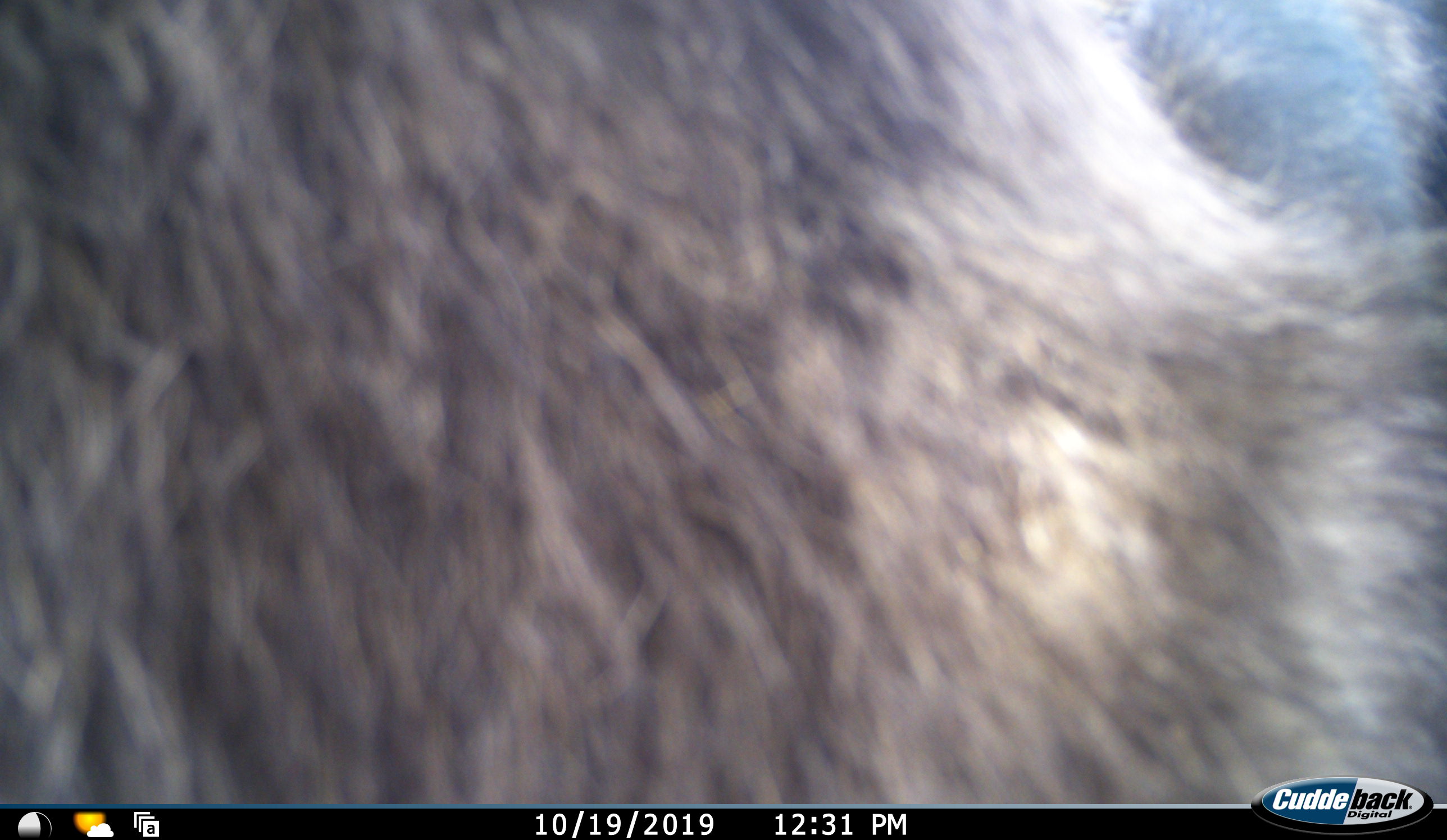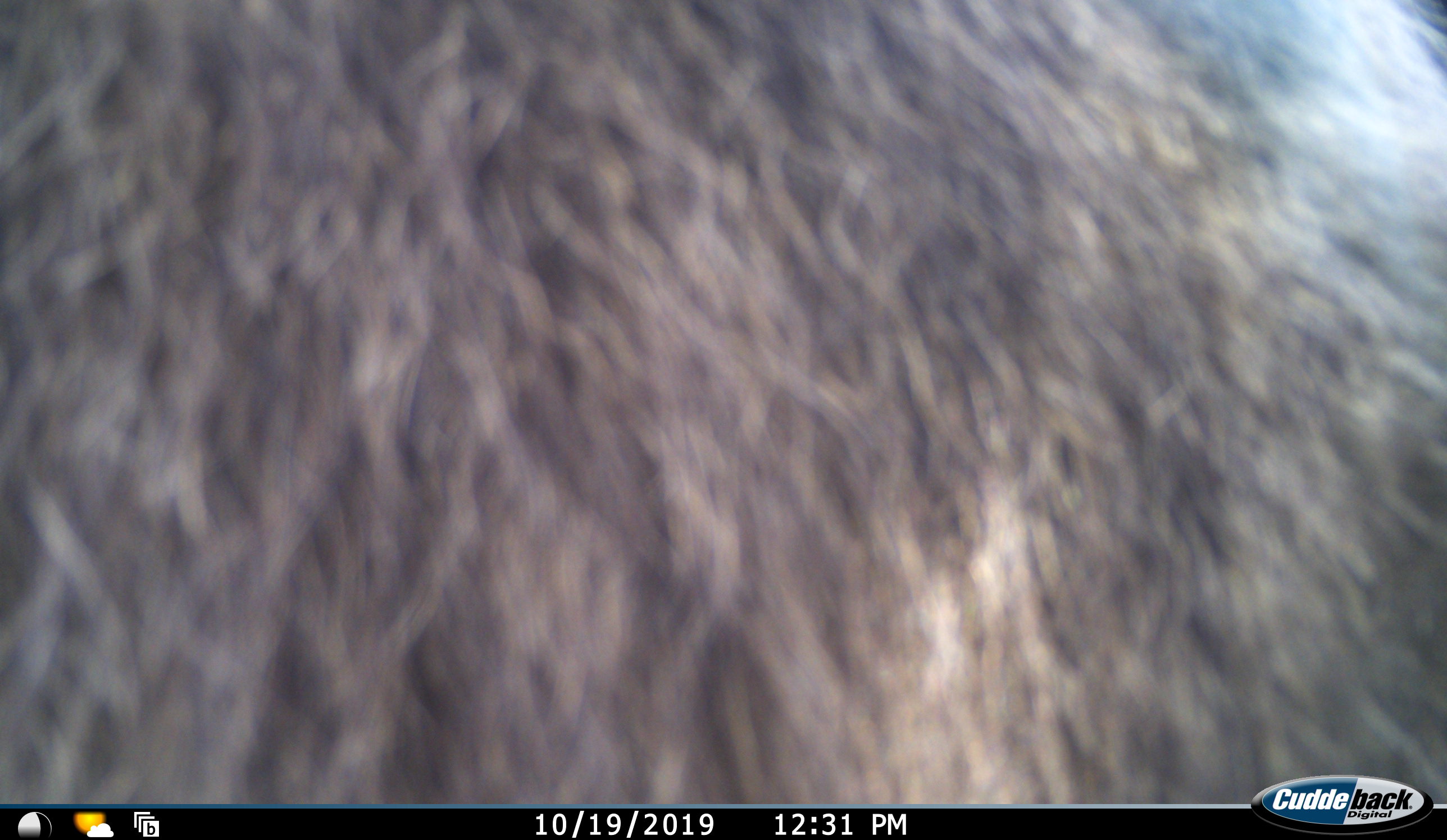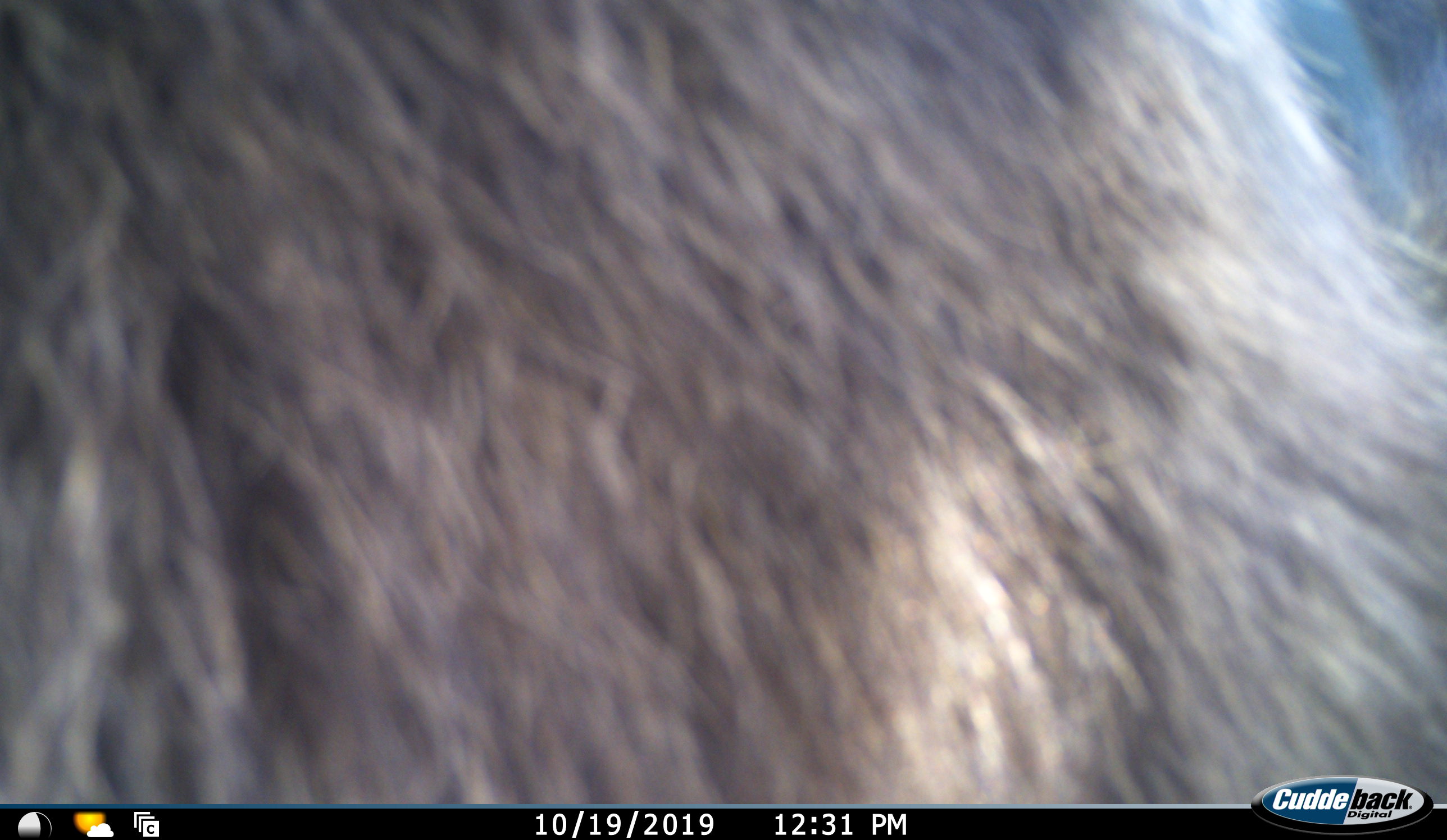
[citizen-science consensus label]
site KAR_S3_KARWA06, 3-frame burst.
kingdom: Animalia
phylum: Chordata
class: Mammalia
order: Primates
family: Cercopithecidae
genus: Papio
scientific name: Papio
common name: baboon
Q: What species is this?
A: Baboon (Papio).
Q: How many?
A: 1.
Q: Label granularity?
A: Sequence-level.